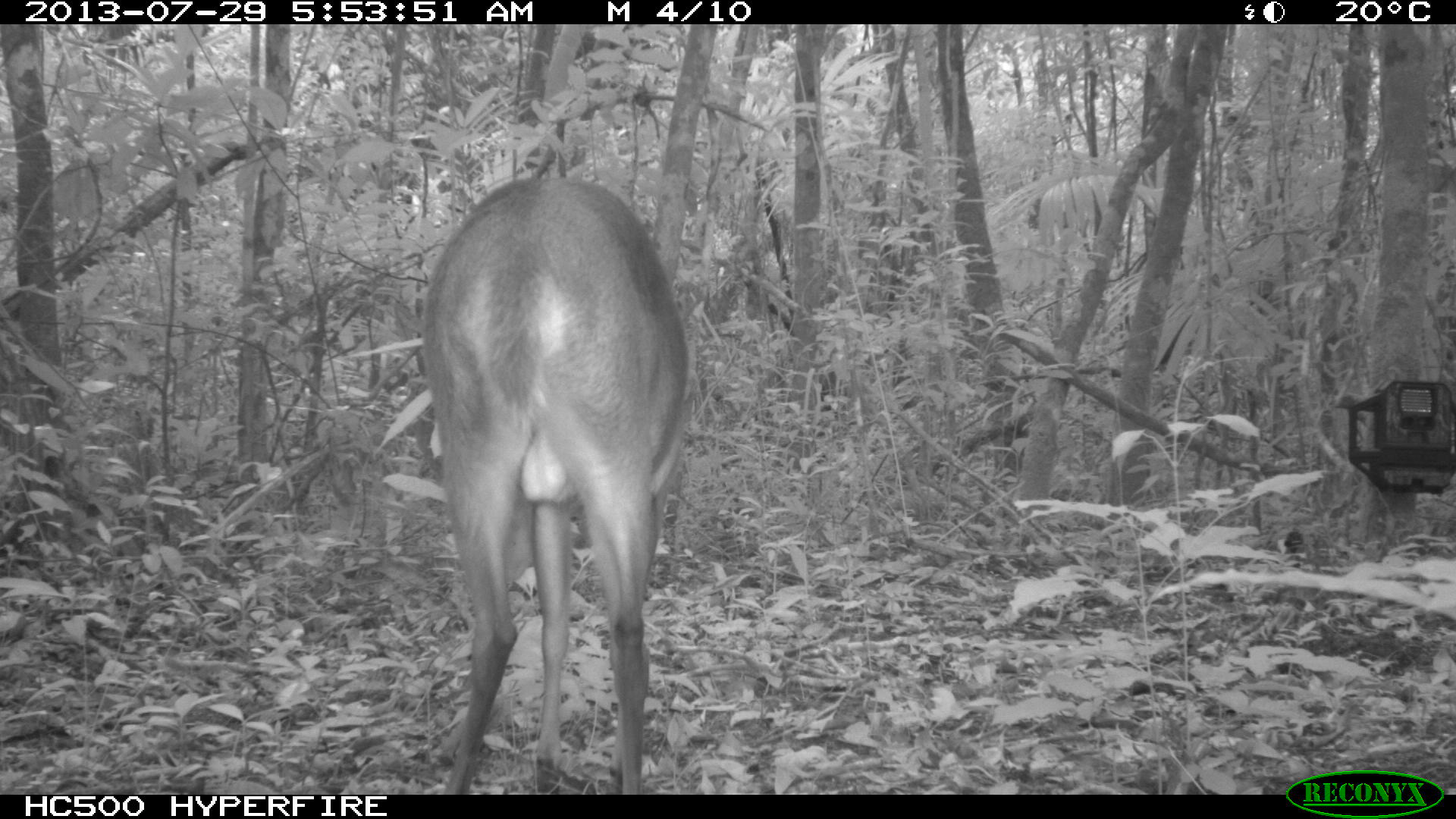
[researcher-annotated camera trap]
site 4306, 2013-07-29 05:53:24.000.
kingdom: Animalia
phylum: Chordata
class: Mammalia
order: Artiodactyla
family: Cervidae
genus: Mazama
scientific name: Mazama temama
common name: central american red brocket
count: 1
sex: male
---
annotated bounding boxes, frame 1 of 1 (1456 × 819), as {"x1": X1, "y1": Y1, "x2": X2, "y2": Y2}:
mazama temama: {"x1": 409, "y1": 172, "x2": 696, "y2": 792}